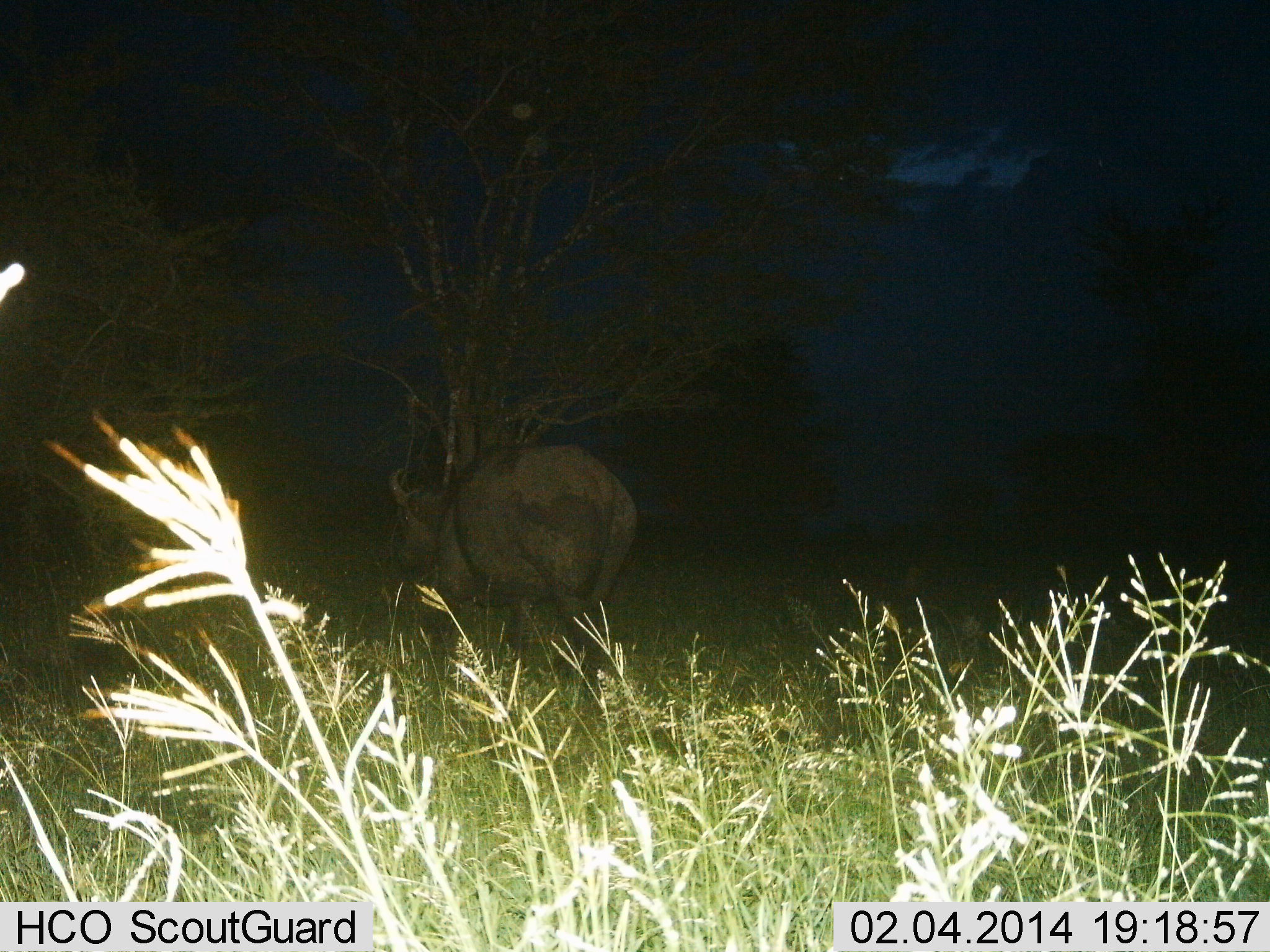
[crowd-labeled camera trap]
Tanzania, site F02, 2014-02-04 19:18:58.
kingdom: Animalia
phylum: Chordata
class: Mammalia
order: Artiodactyla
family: Bovidae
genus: Syncerus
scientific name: Syncerus caffer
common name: cape buffalo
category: buffalo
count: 1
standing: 20%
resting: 0%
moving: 80%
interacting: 0%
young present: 0%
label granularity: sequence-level